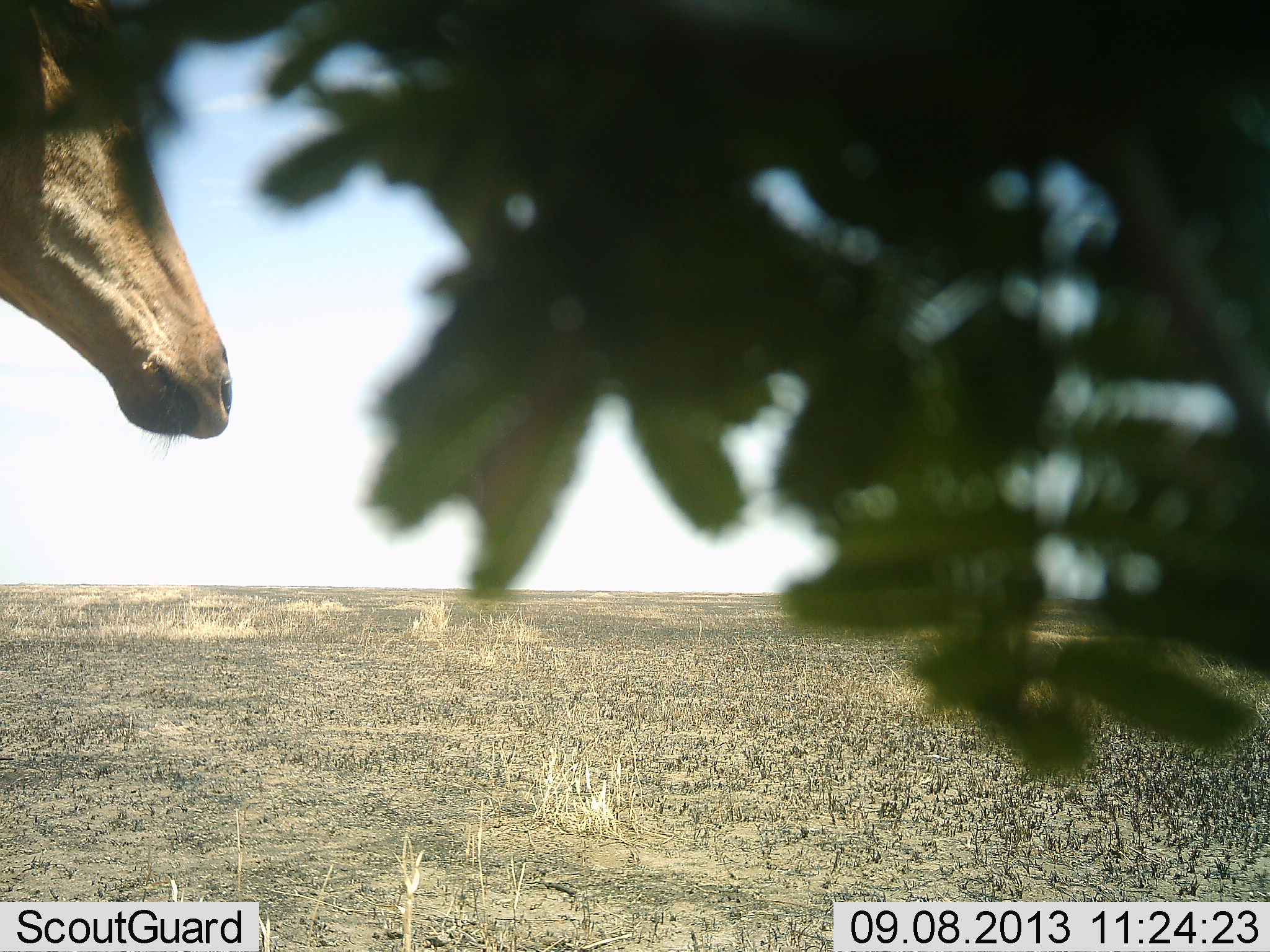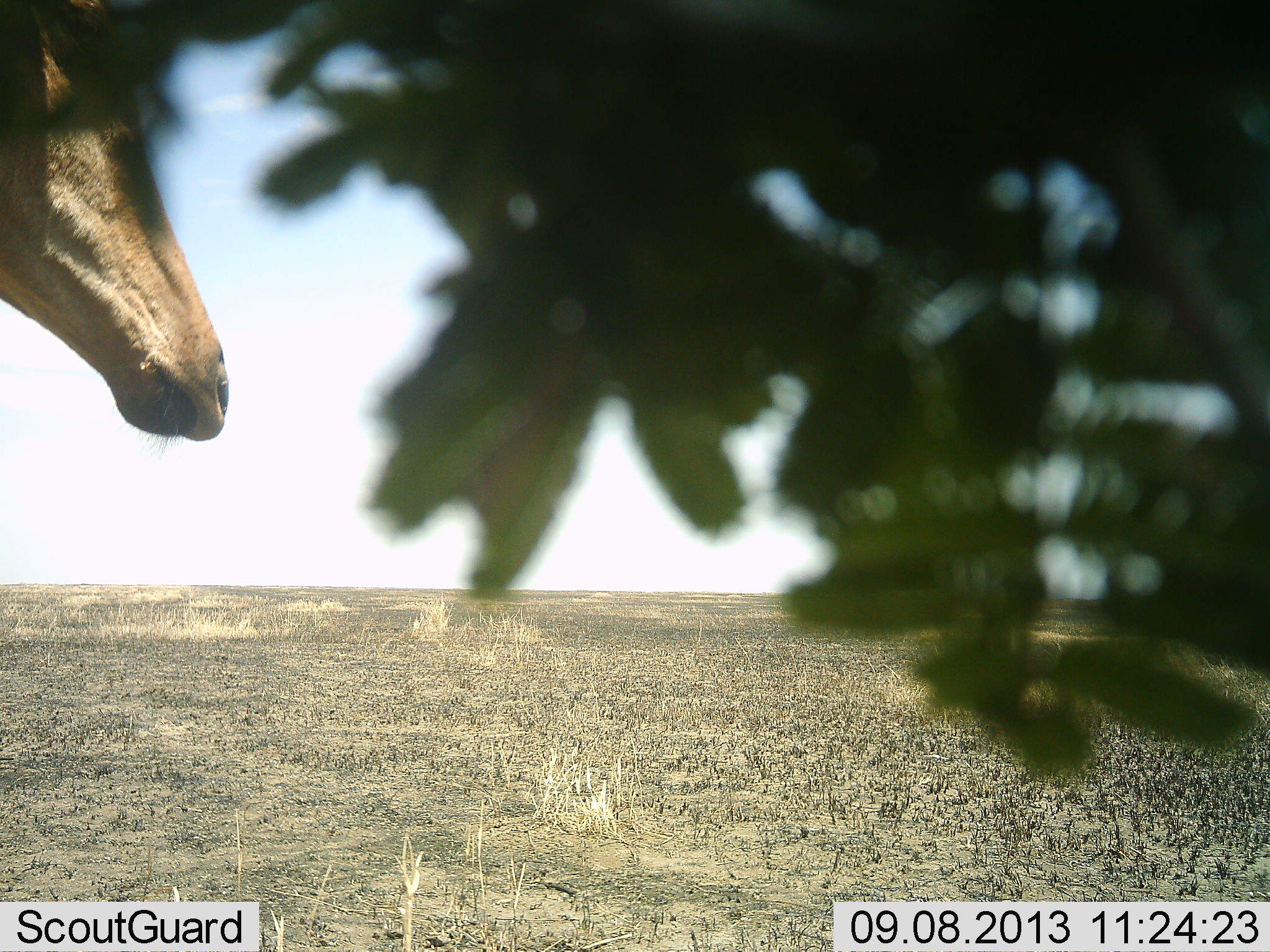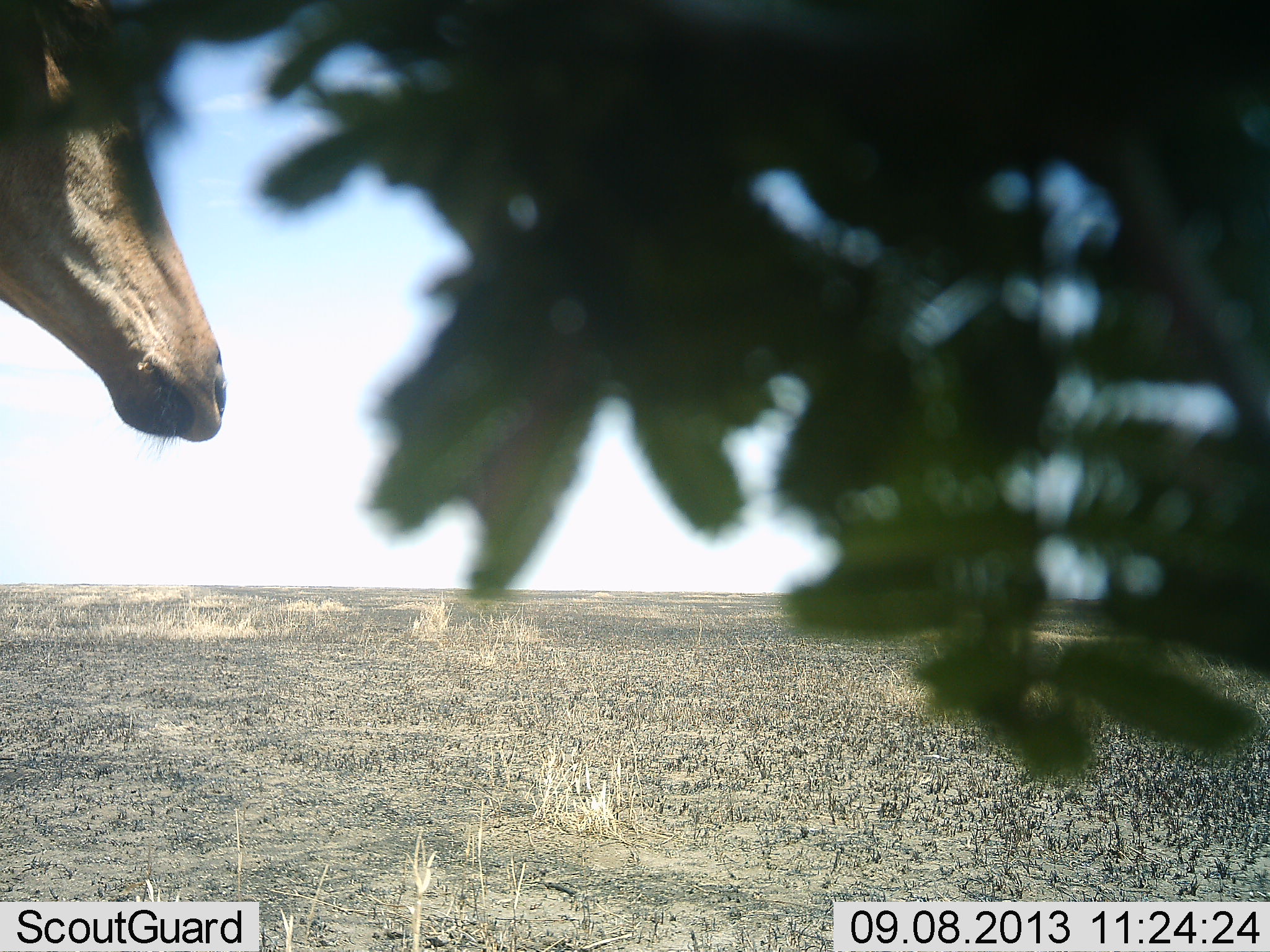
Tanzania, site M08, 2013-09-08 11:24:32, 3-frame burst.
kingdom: Animalia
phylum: Chordata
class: Mammalia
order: Artiodactyla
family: Bovidae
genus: Alcelaphus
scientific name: Alcelaphus buselaphus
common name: hartebeest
Hartebeest (Alcelaphus buselaphus), count 1. Behavior (volunteer vote fractions): standing 100%, resting 0%, moving 0%, interacting 0%. Young present (vote fraction): 0%. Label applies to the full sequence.